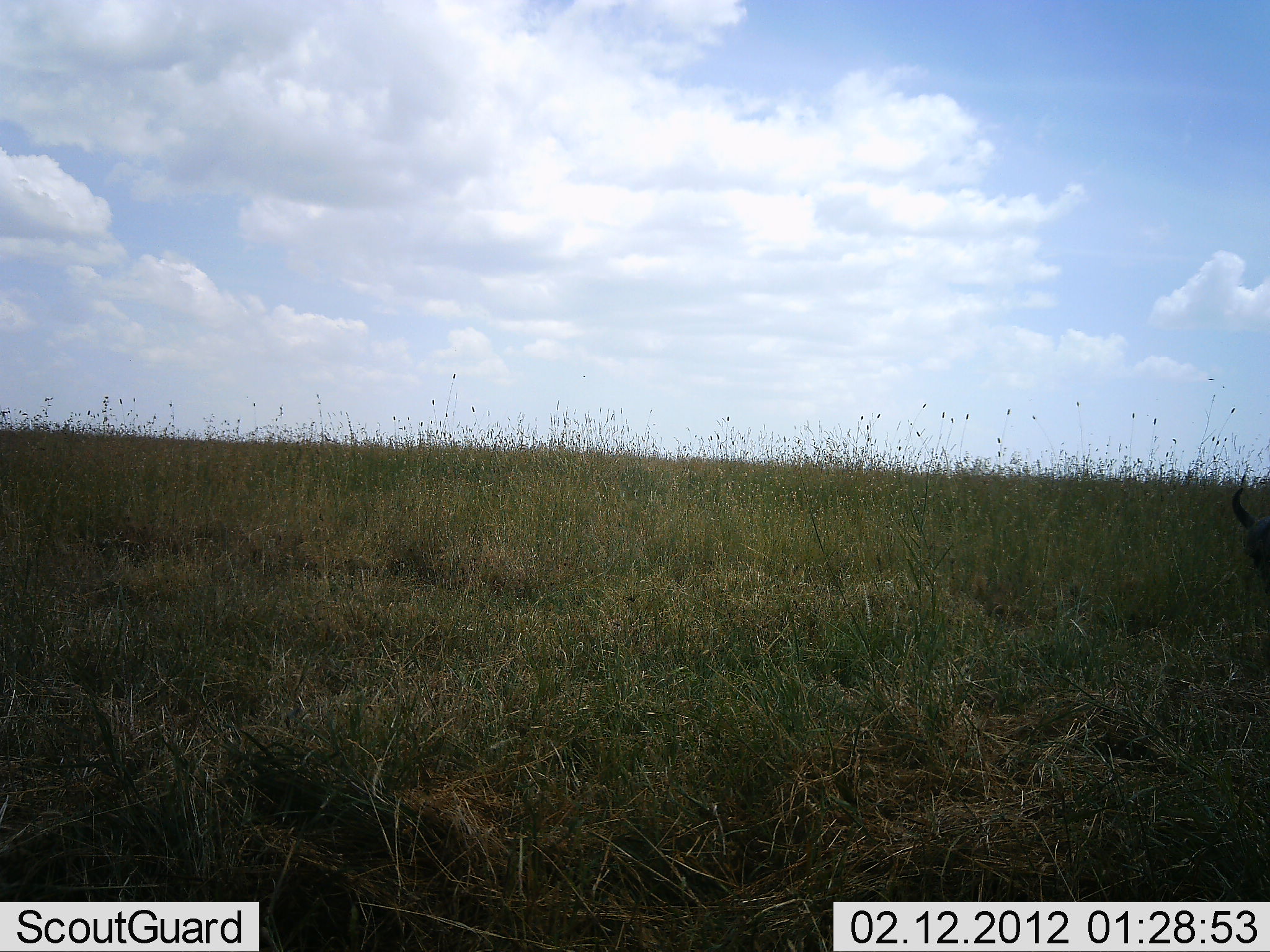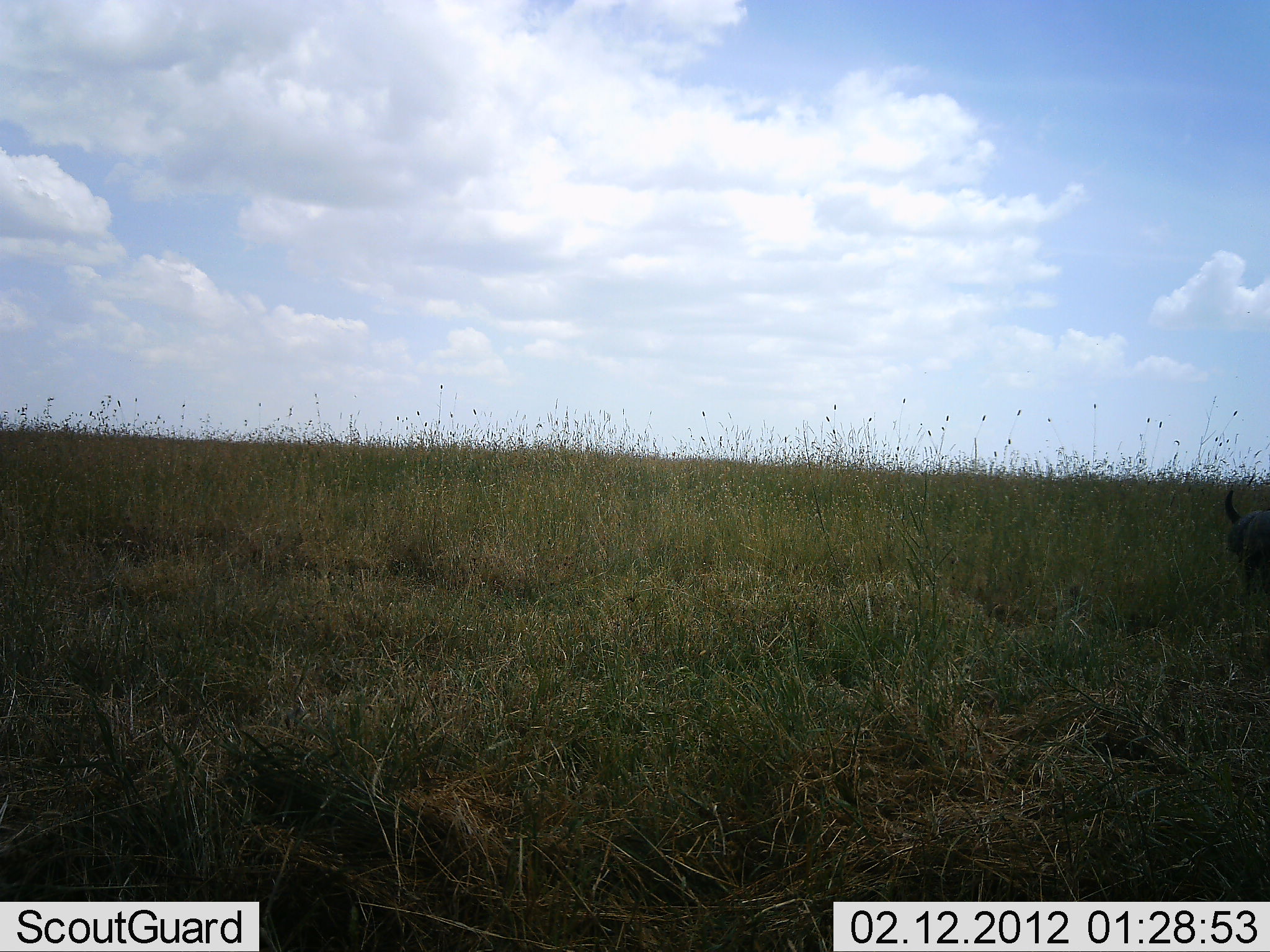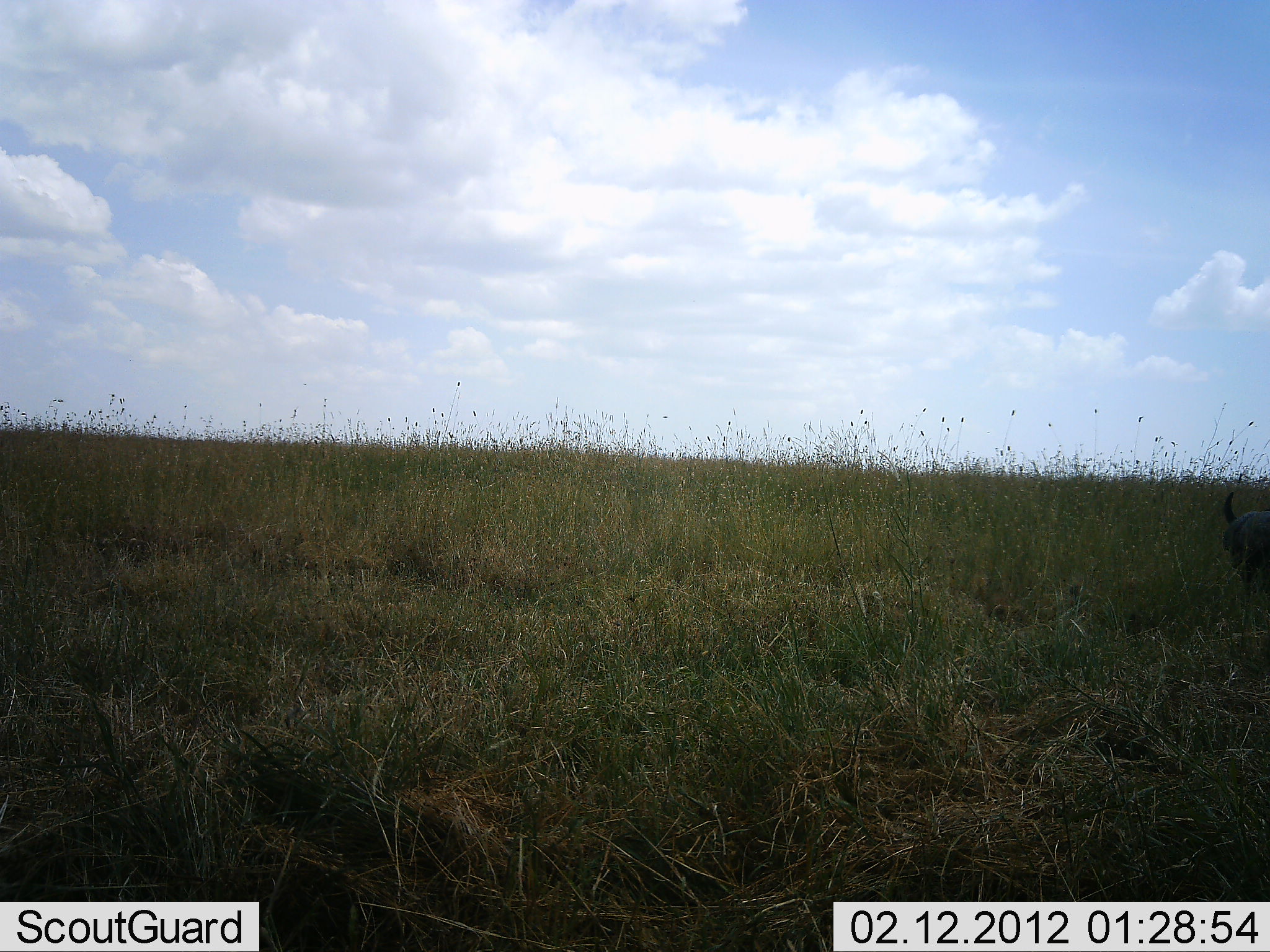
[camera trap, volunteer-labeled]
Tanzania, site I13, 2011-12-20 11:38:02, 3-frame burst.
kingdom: Animalia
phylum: Chordata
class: Mammalia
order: Artiodactyla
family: Bovidae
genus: Connochaetes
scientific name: Connochaetes taurinus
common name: blue wildebeest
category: wildebeest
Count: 1.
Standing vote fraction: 75%.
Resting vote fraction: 0%.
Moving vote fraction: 25%.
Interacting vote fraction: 0%.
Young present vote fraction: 0%.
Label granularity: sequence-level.